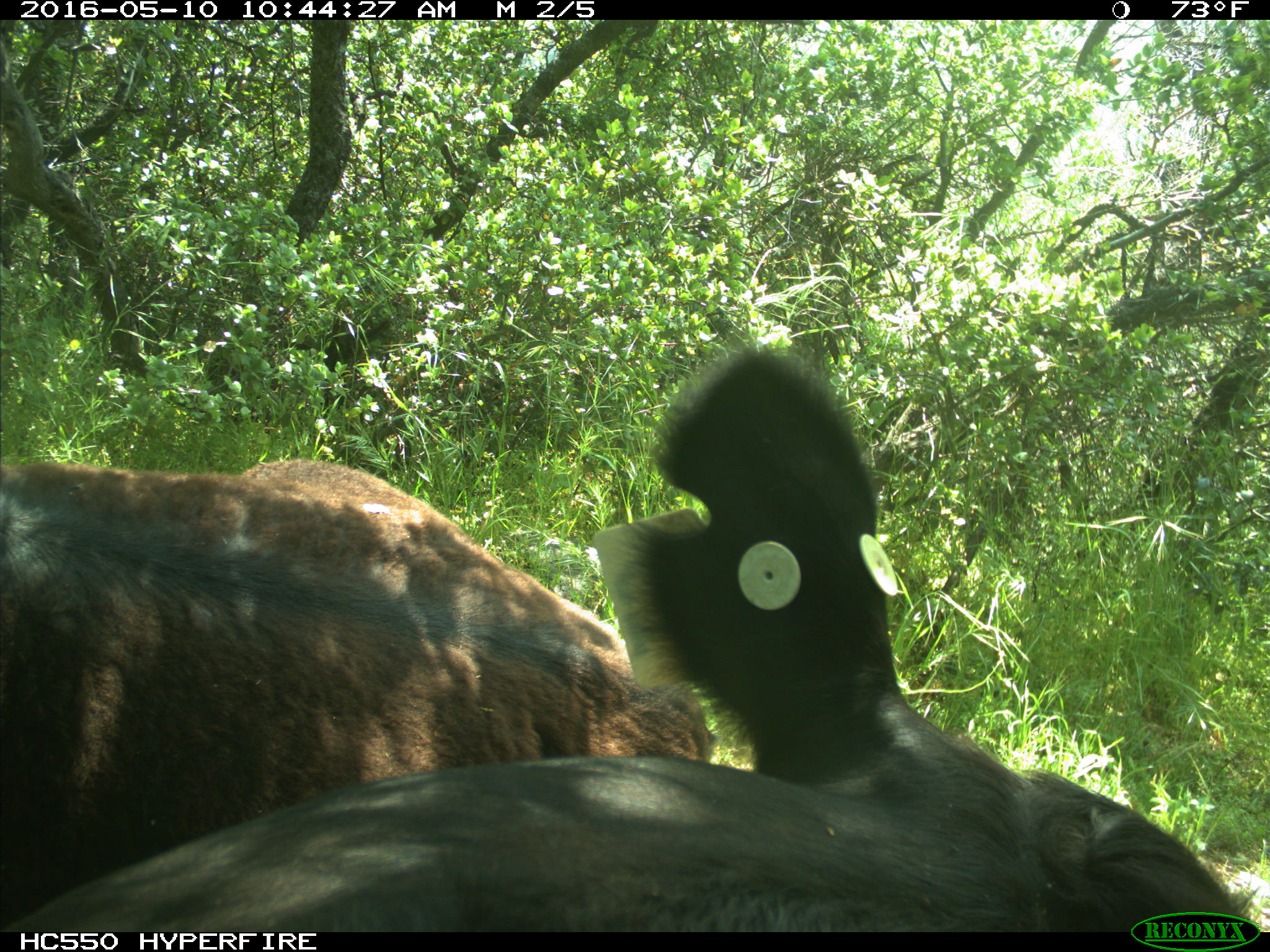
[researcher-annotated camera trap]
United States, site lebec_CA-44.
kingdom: Animalia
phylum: Chordata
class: Mammalia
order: Artiodactyla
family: Bovidae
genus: Bos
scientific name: Bos taurus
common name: domestic cow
Bos taurus (domestic cow).